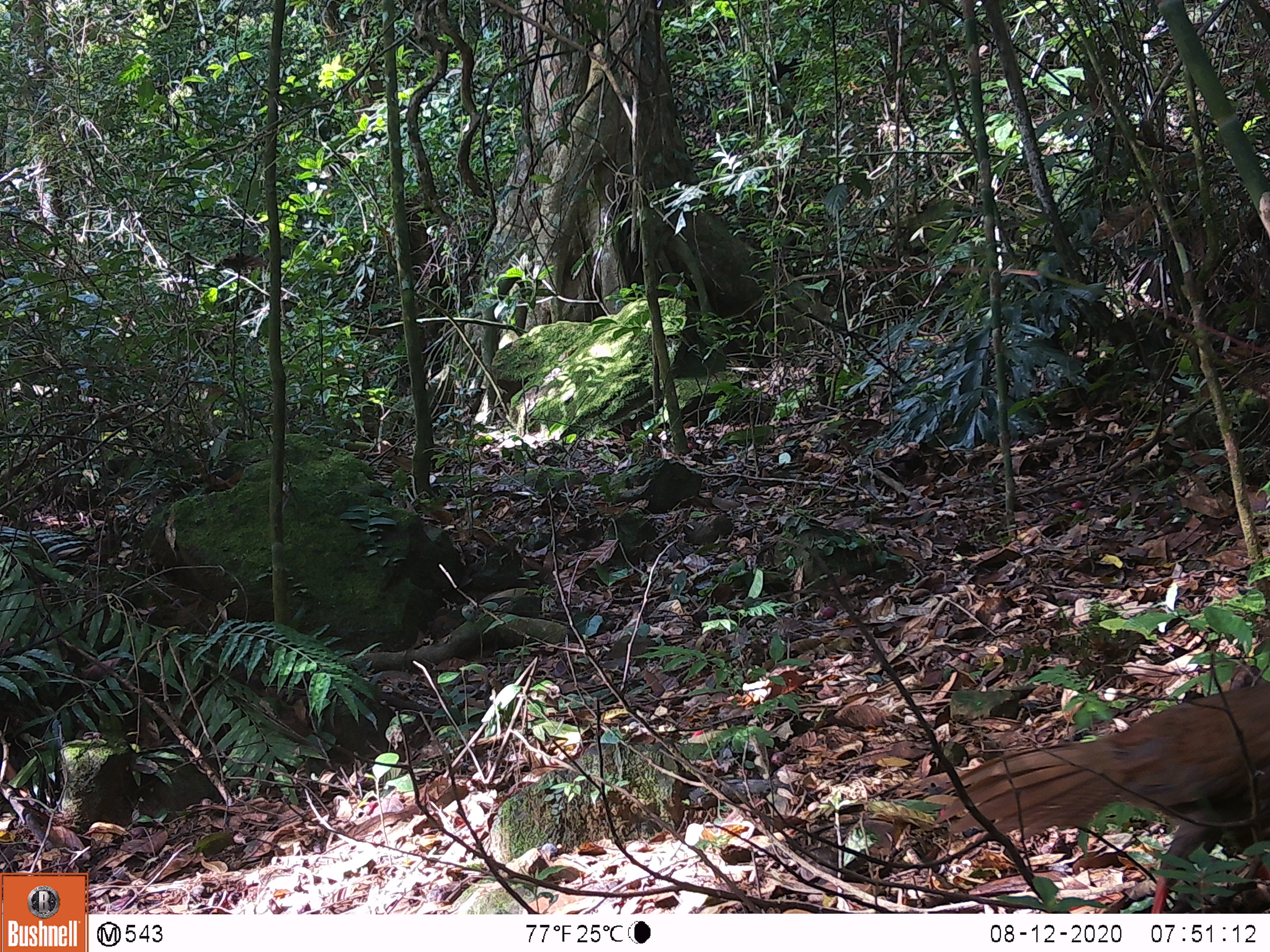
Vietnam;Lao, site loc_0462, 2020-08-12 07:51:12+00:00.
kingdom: Animalia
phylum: Chordata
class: Aves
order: Galliformes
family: Phasianidae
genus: Lophura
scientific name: Lophura nycthemera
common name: silver pheasant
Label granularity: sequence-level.